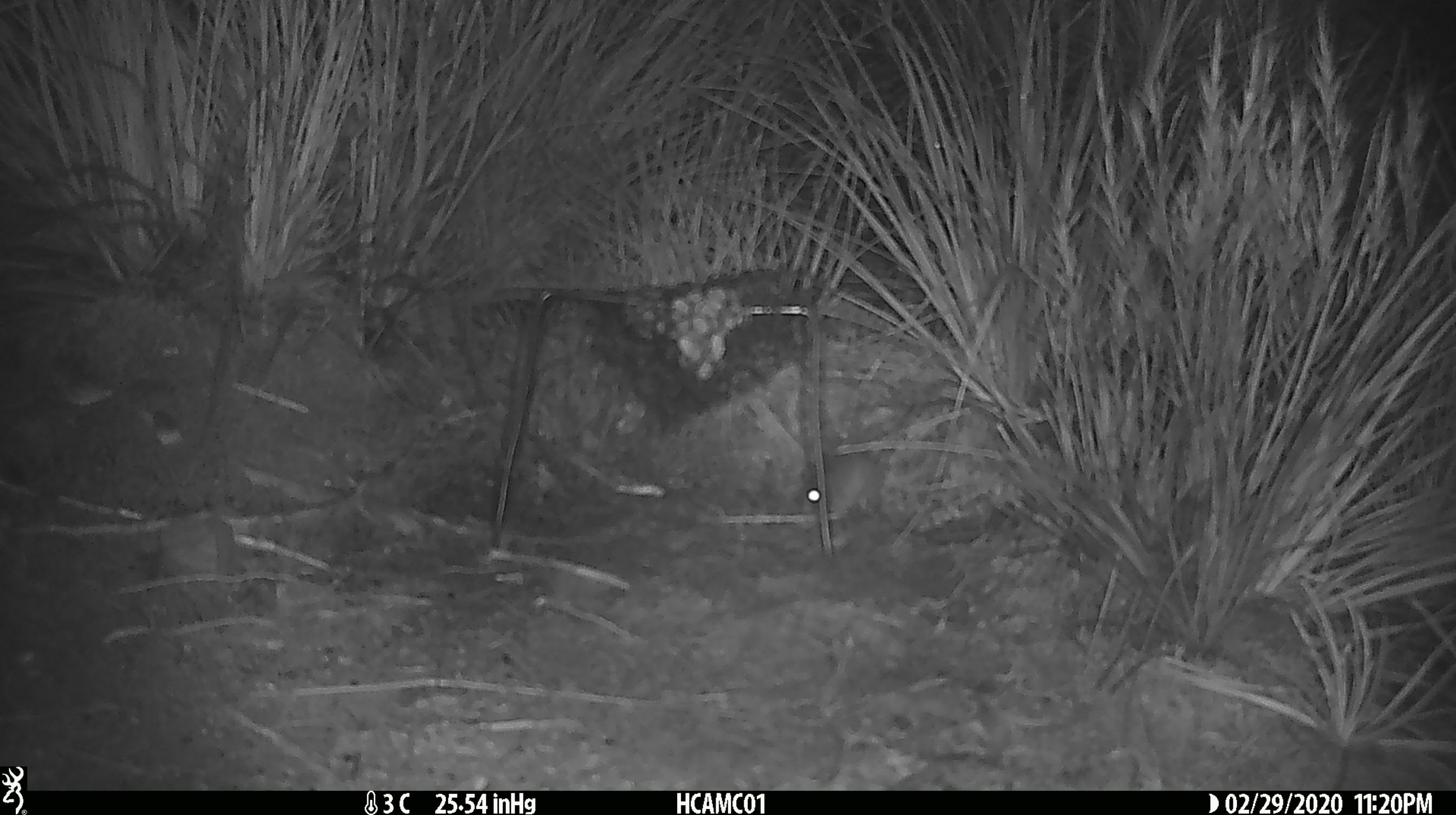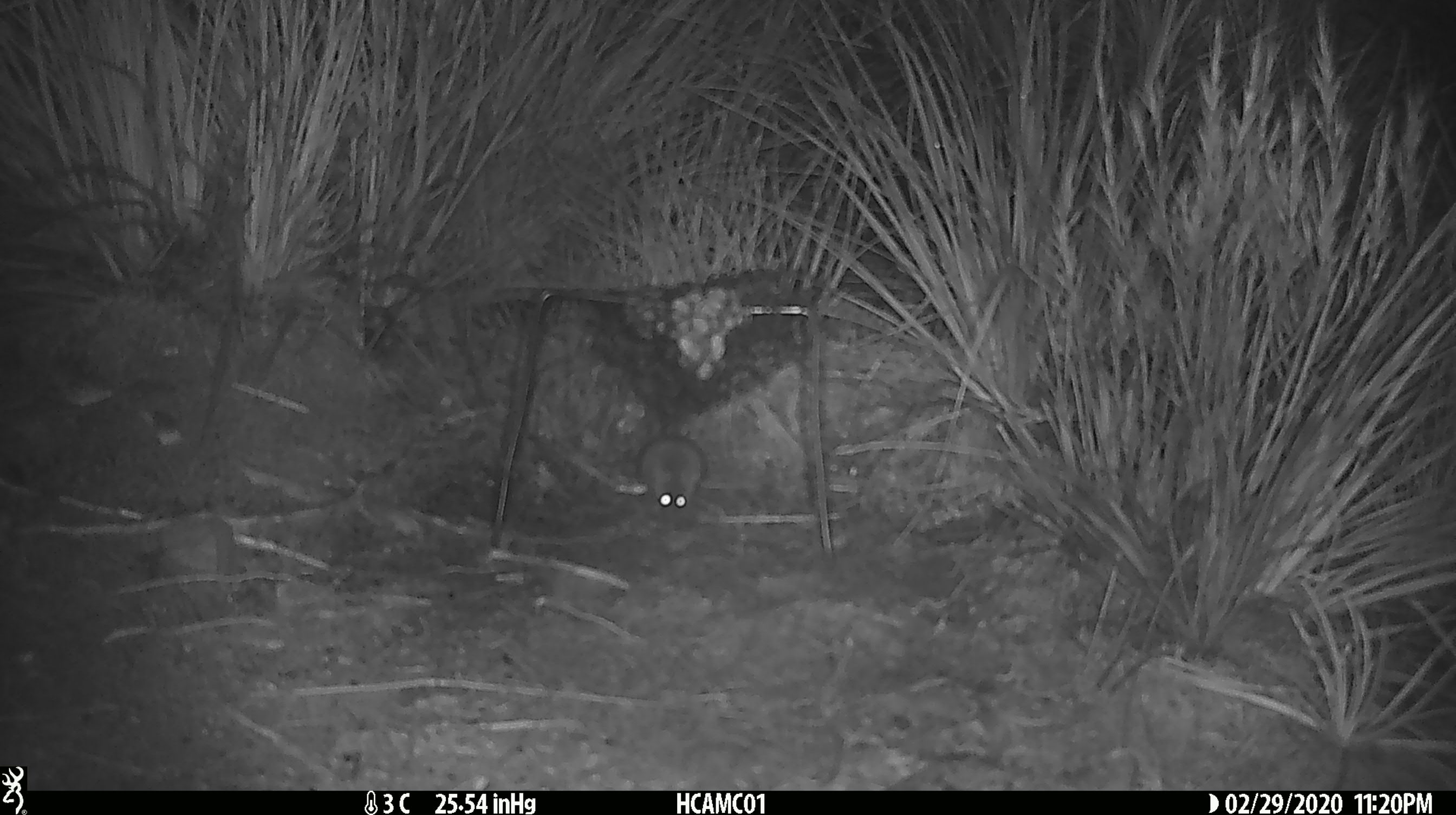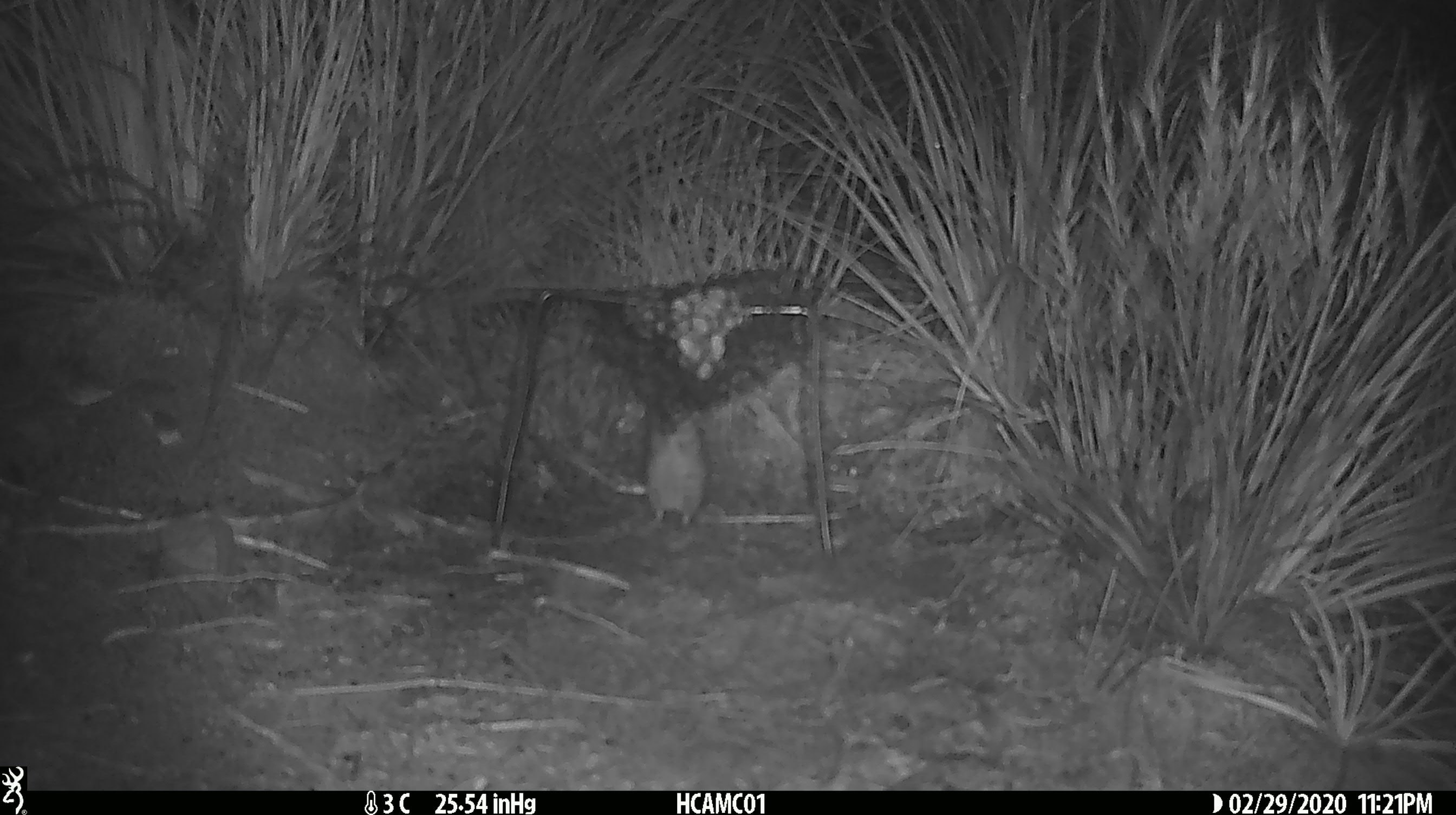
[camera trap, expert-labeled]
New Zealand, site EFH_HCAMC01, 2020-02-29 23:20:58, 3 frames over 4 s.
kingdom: Animalia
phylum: Chordata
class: Mammalia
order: Rodentia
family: Muridae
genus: Mus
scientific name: Mus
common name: mouse